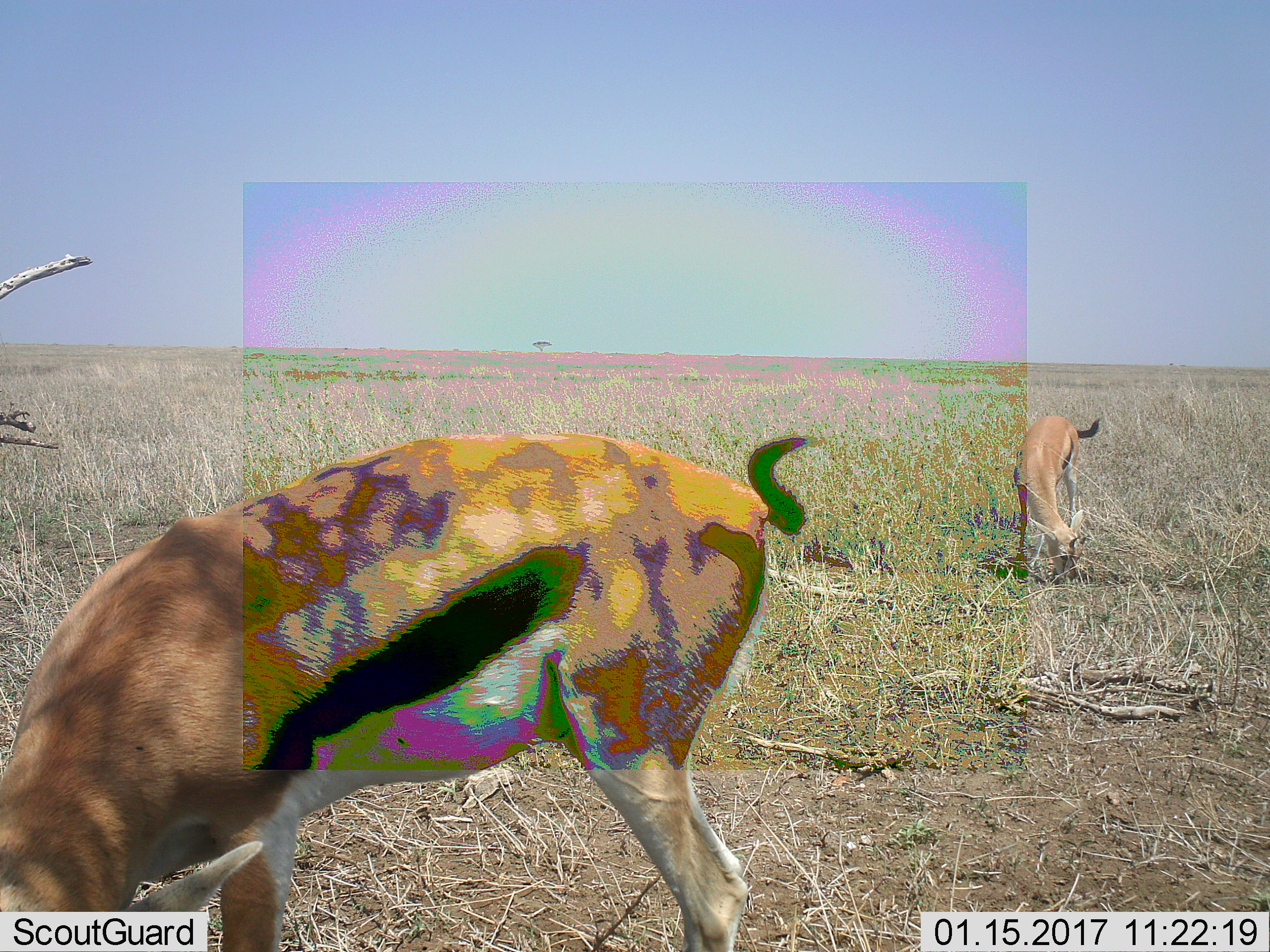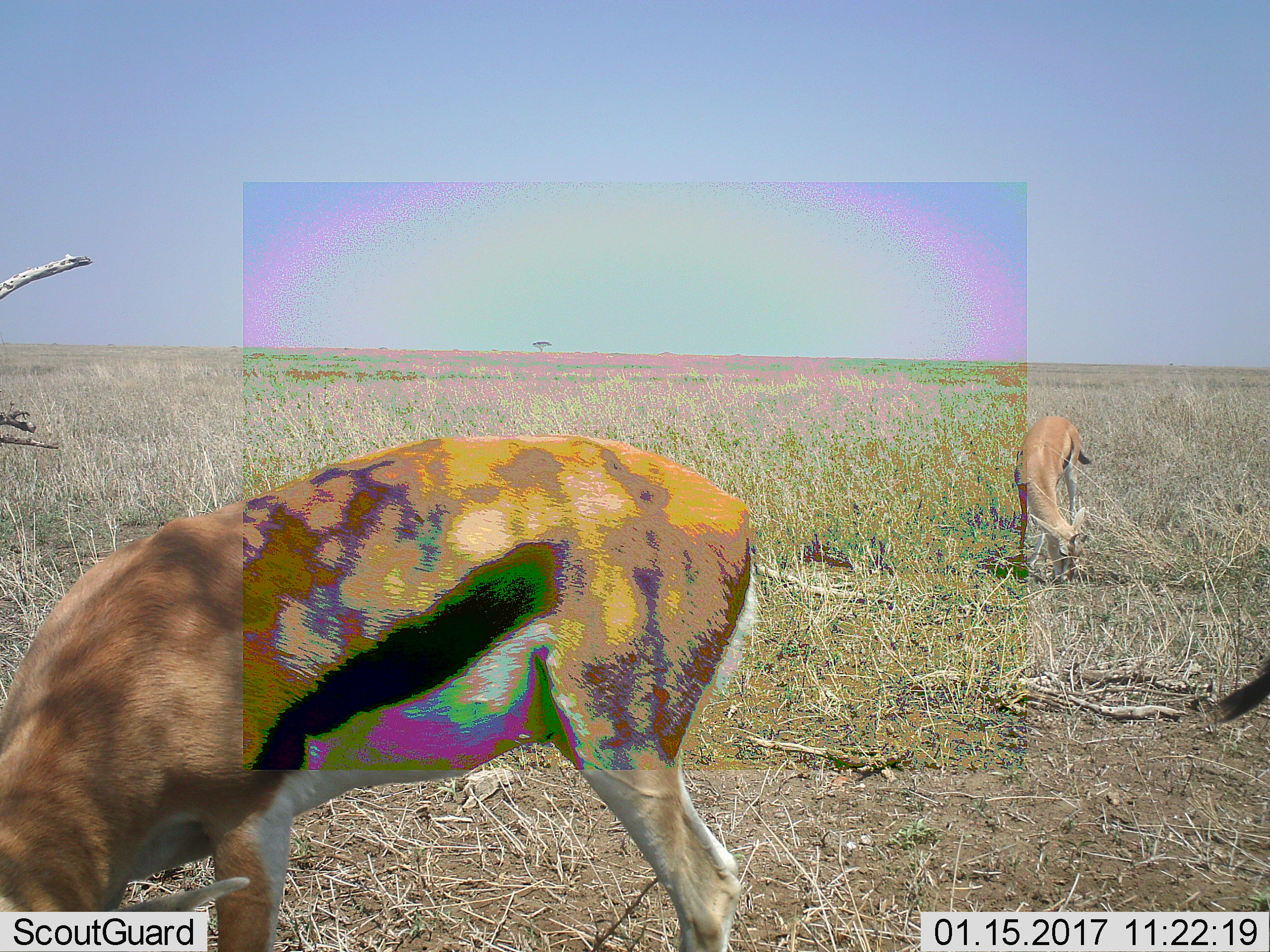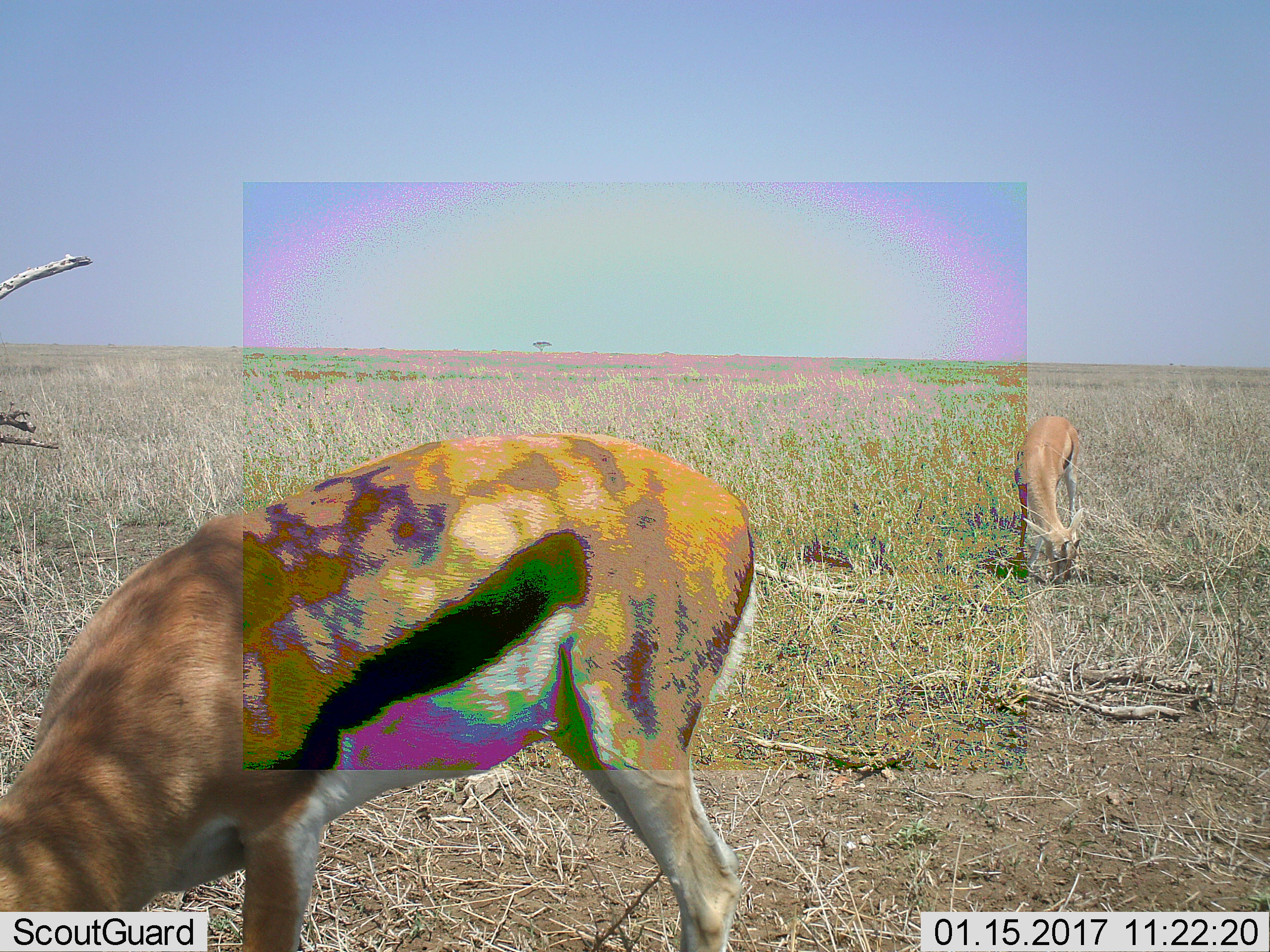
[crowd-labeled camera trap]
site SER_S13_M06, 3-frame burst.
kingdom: Animalia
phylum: Chordata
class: Mammalia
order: Artiodactyla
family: Bovidae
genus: Eudorcas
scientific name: Eudorcas thomsonii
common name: thomson's gazelle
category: gazellethomsons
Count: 2.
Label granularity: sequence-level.